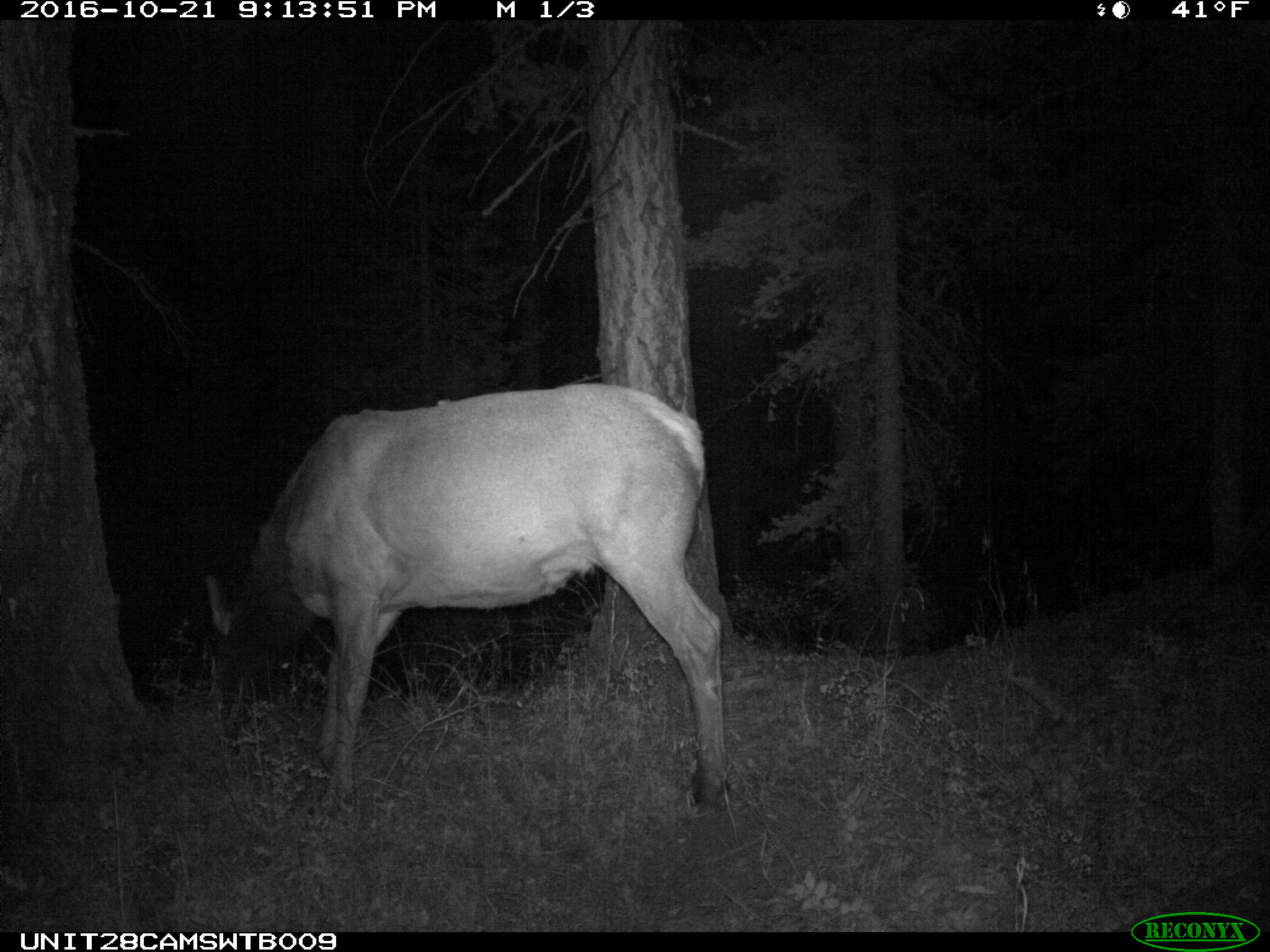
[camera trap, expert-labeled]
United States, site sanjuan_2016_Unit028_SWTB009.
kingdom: Animalia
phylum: Chordata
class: Mammalia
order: Artiodactyla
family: Cervidae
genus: Cervus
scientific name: Cervus elaphus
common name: red deer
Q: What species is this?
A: Cervus elaphus (red deer).